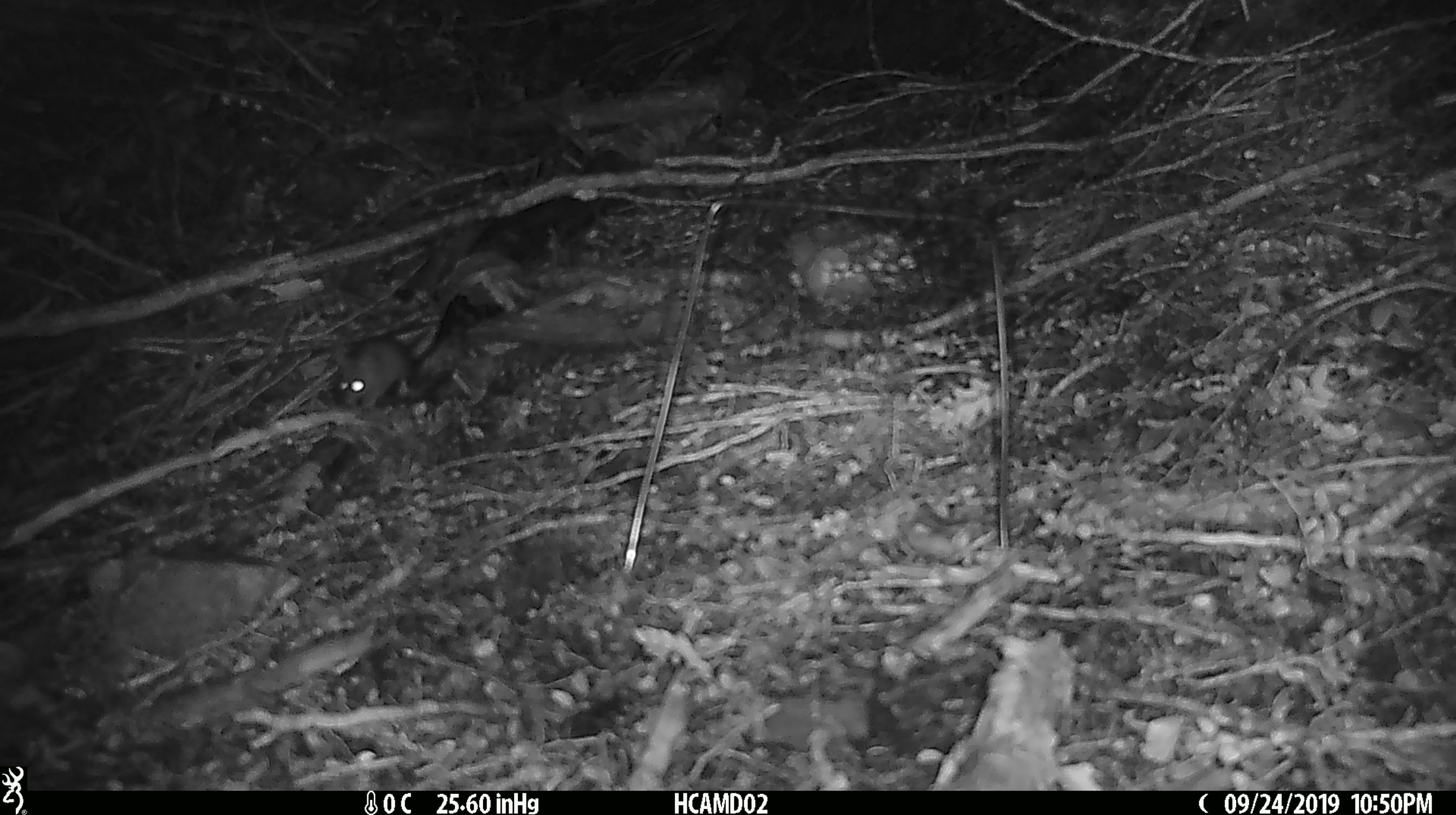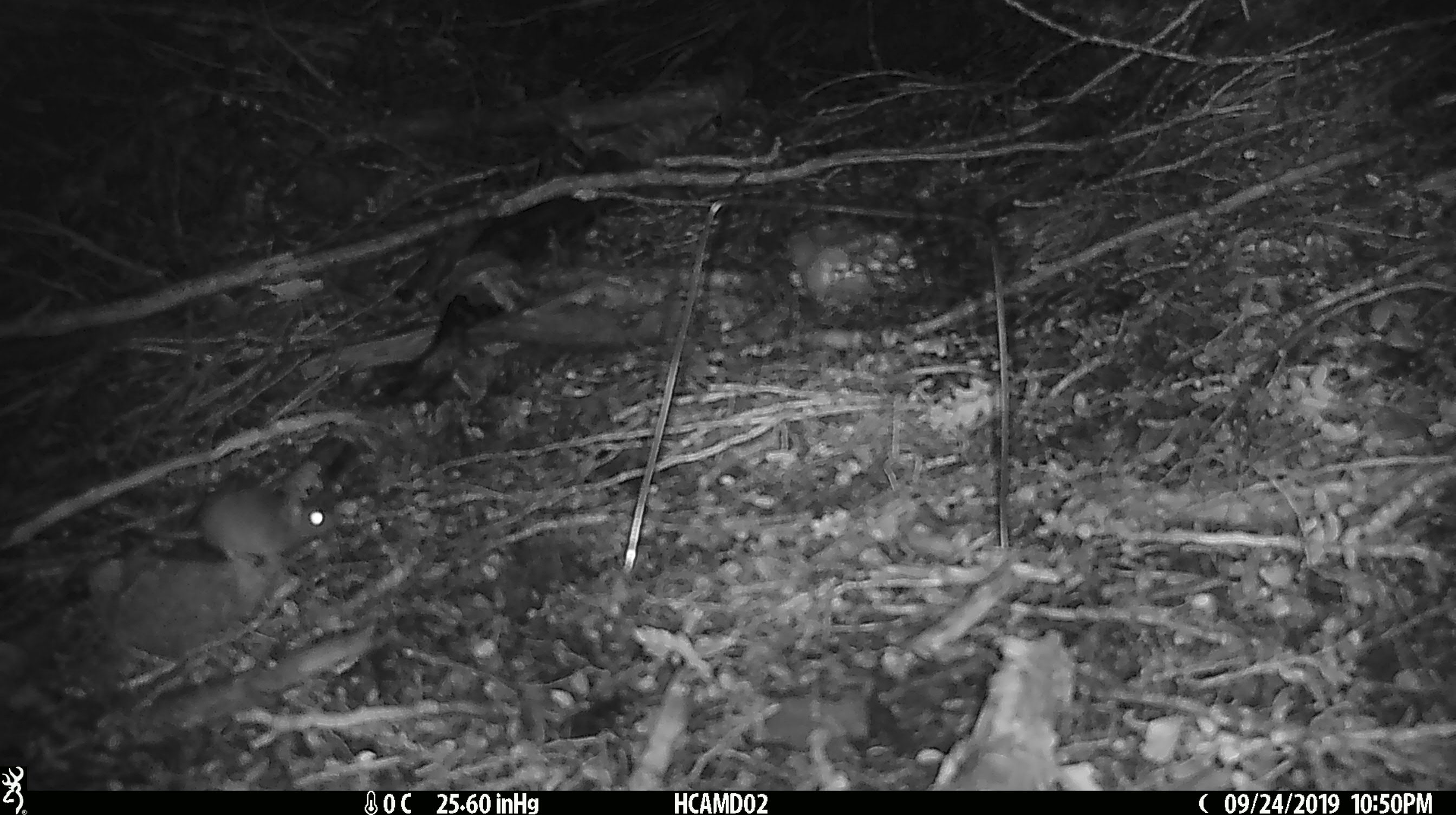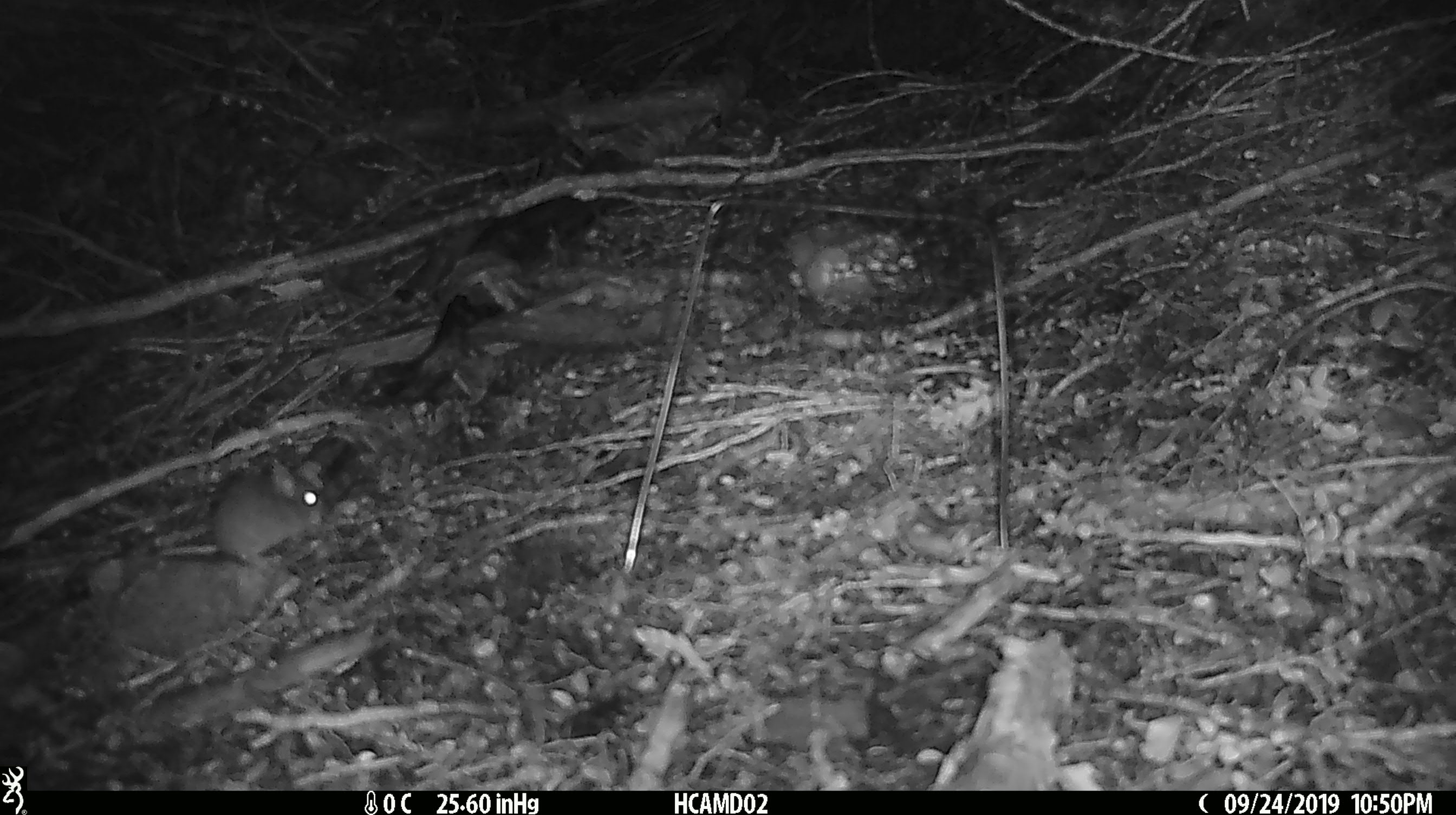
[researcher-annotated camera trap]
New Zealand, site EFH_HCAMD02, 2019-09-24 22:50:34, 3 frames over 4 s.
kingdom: Animalia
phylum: Chordata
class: Mammalia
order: Rodentia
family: Muridae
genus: Mus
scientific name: Mus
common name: mouse